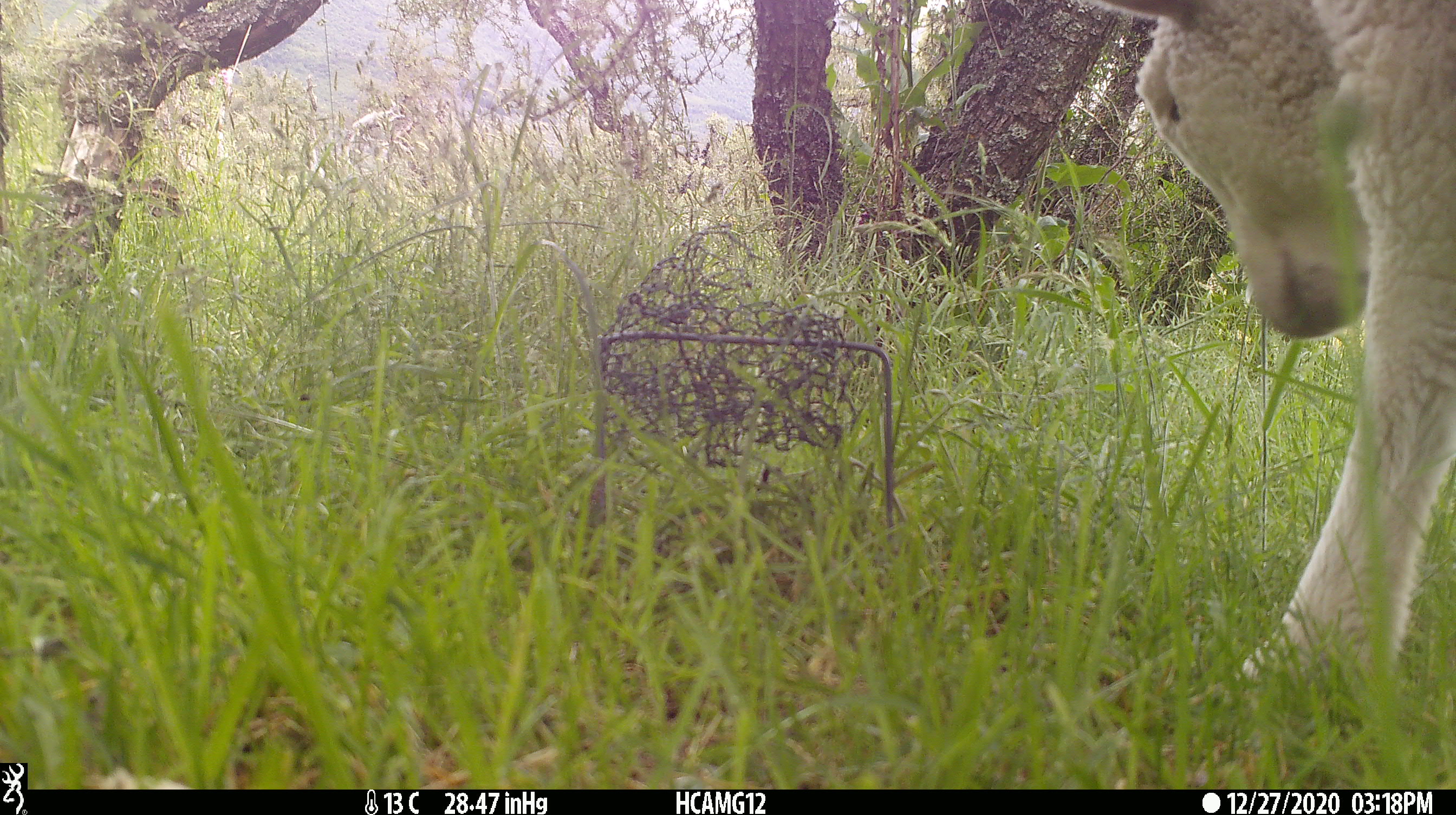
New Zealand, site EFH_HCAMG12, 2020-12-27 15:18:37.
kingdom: Animalia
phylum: Chordata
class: Mammalia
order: Artiodactyla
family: Bovidae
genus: Ovis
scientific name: Ovis aries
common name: domestic sheep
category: sheep